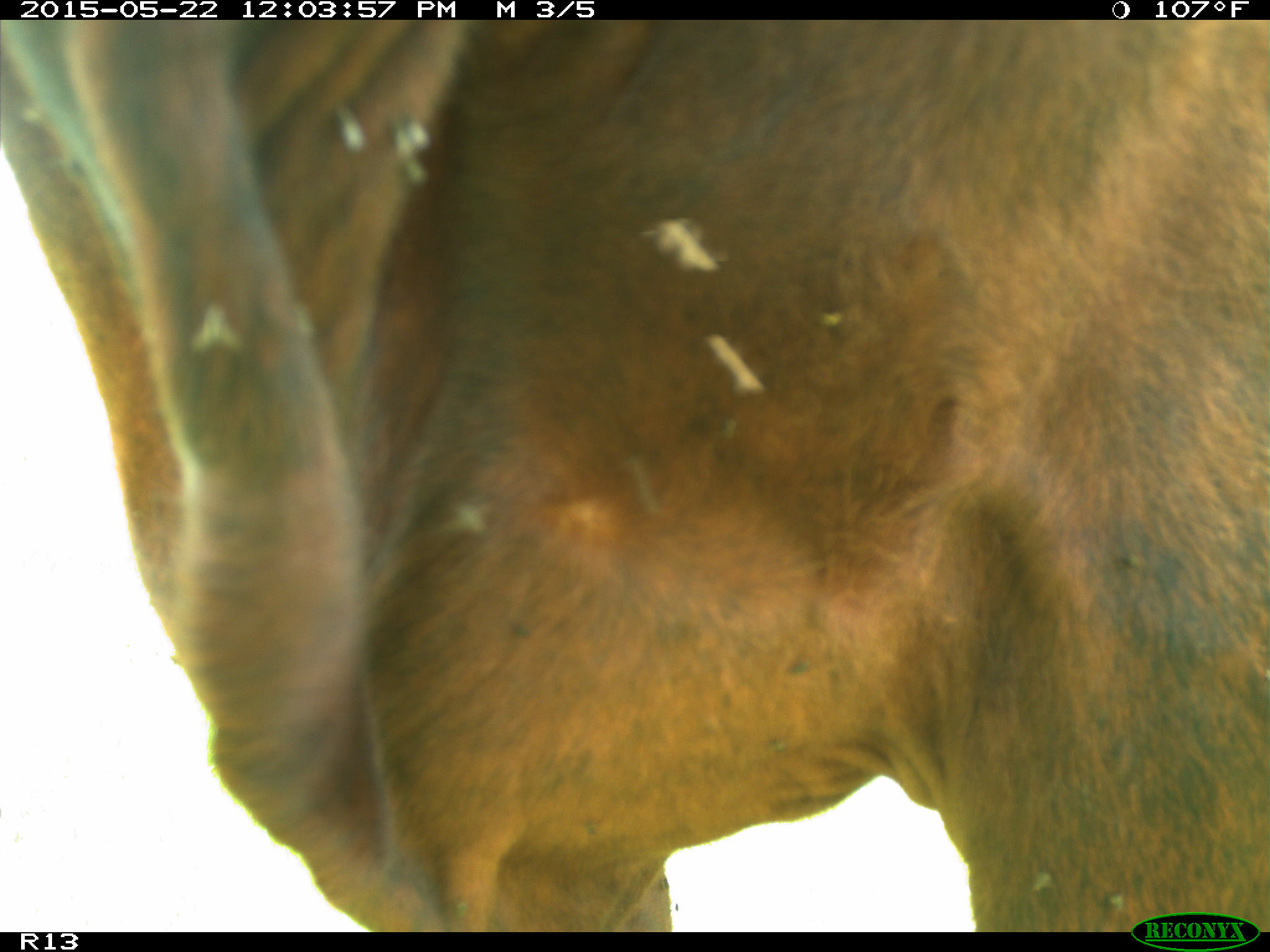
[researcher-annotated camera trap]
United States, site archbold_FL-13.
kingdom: Animalia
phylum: Chordata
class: Mammalia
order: Artiodactyla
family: Bovidae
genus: Bos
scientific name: Bos taurus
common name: domestic cow